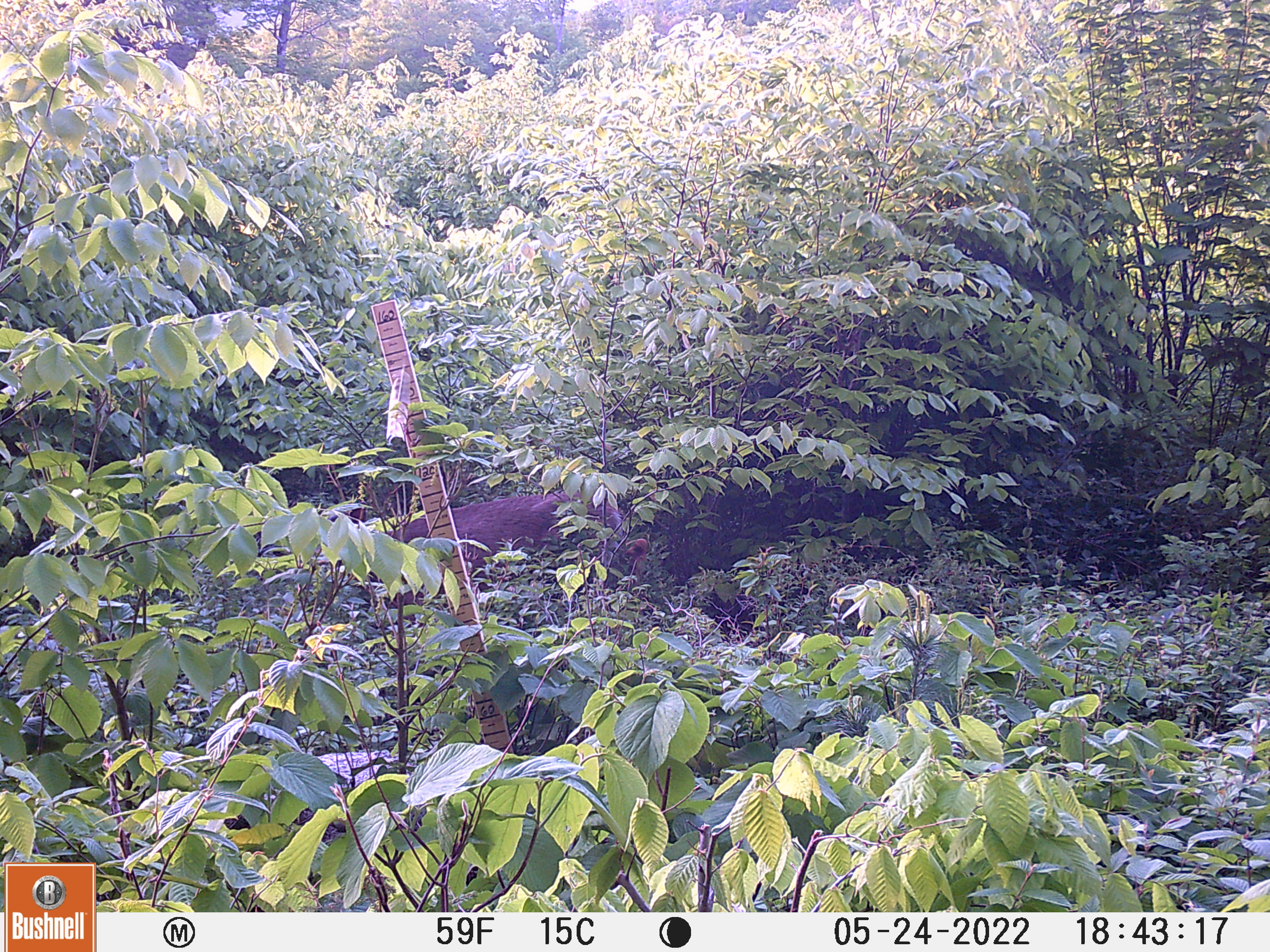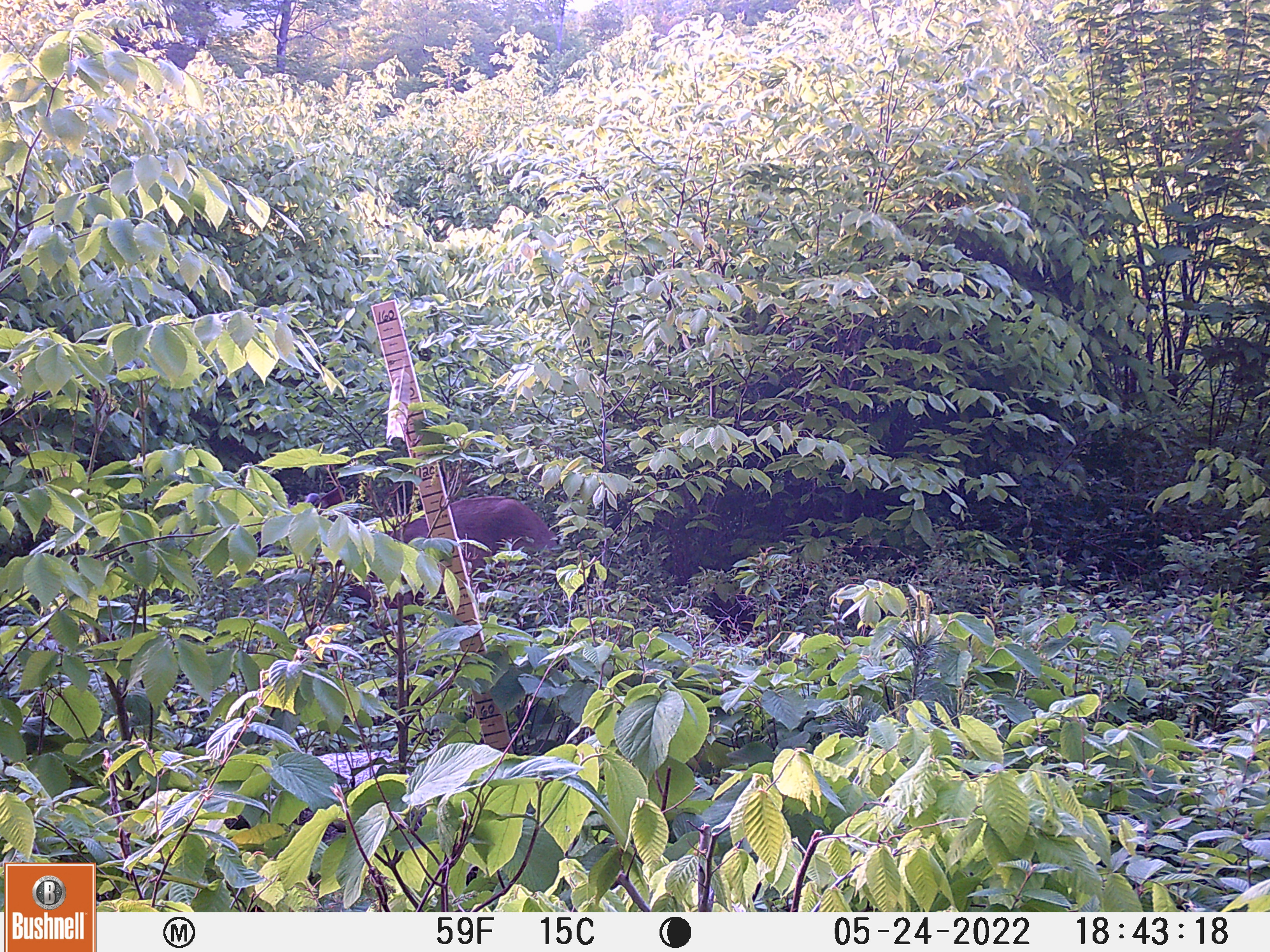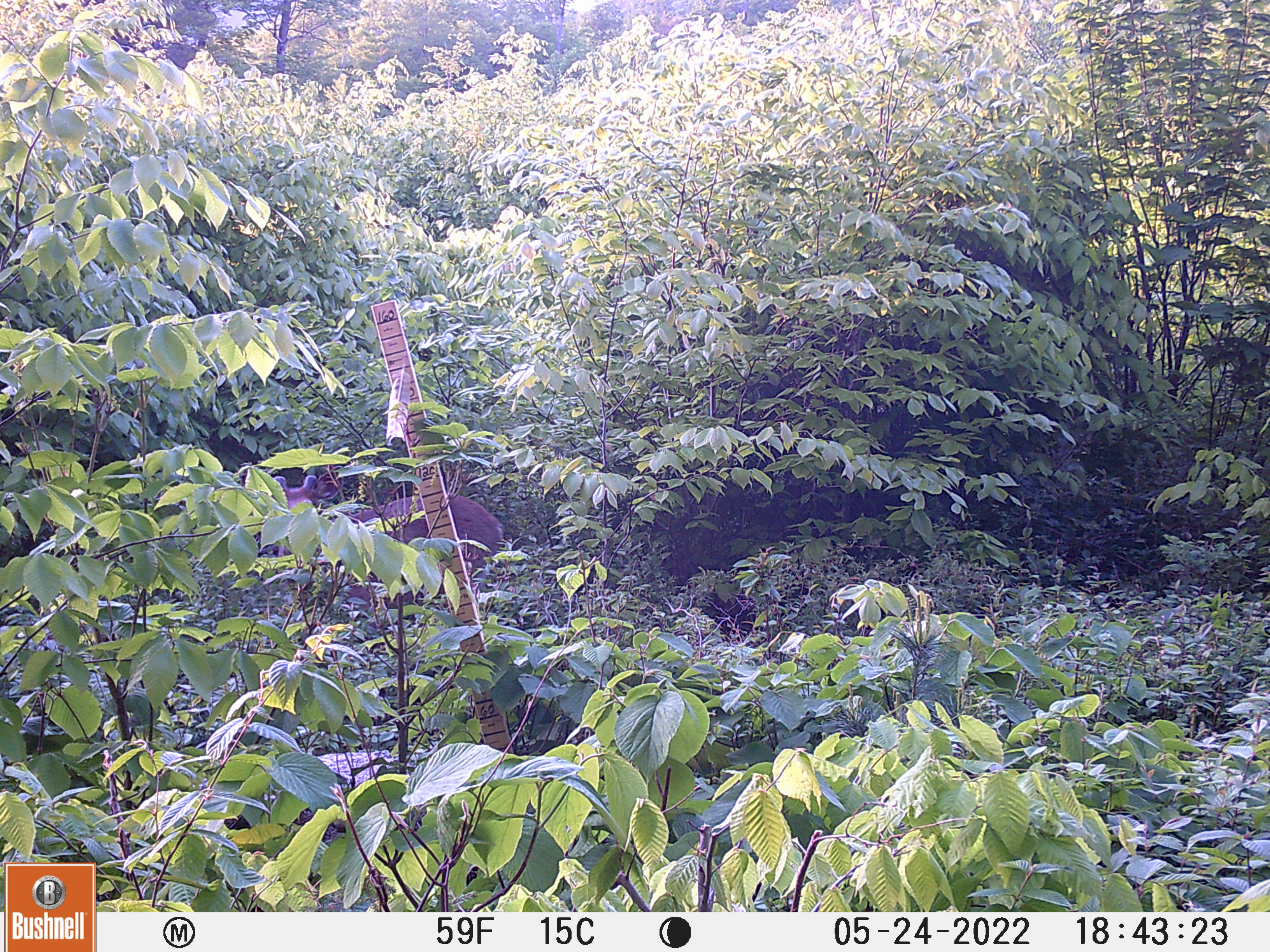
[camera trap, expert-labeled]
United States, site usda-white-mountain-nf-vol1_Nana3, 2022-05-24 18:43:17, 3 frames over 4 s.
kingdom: Animalia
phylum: Chordata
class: Mammalia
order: Artiodactyla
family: Cervidae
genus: Odocoileus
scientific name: Odocoileus virginianus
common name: white-tailed deer